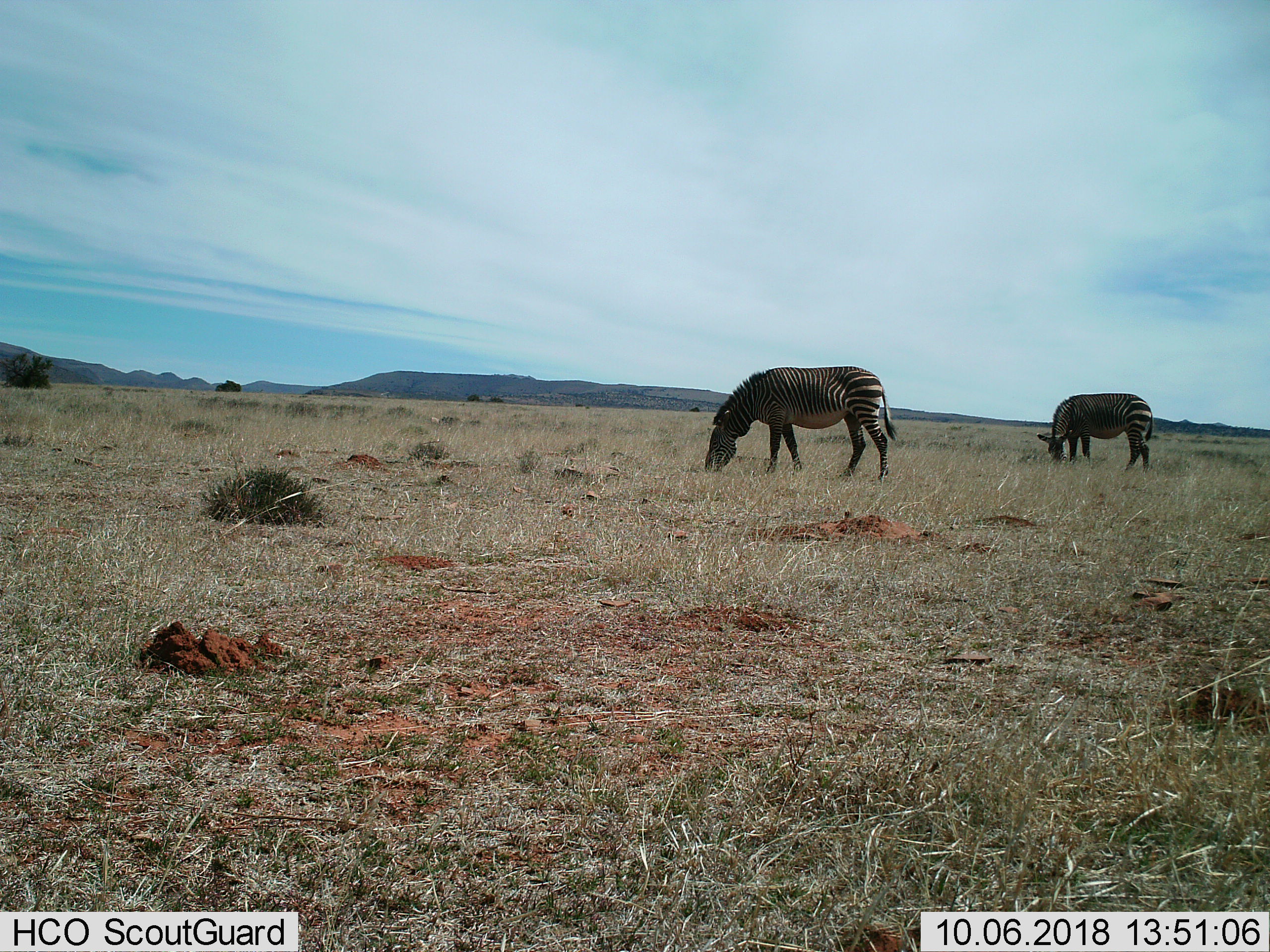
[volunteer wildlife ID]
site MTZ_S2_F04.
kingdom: Animalia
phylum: Chordata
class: Mammalia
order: Perissodactyla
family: Equidae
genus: Equus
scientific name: Equus zebra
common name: mountain zebra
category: zebramountain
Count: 2.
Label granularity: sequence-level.